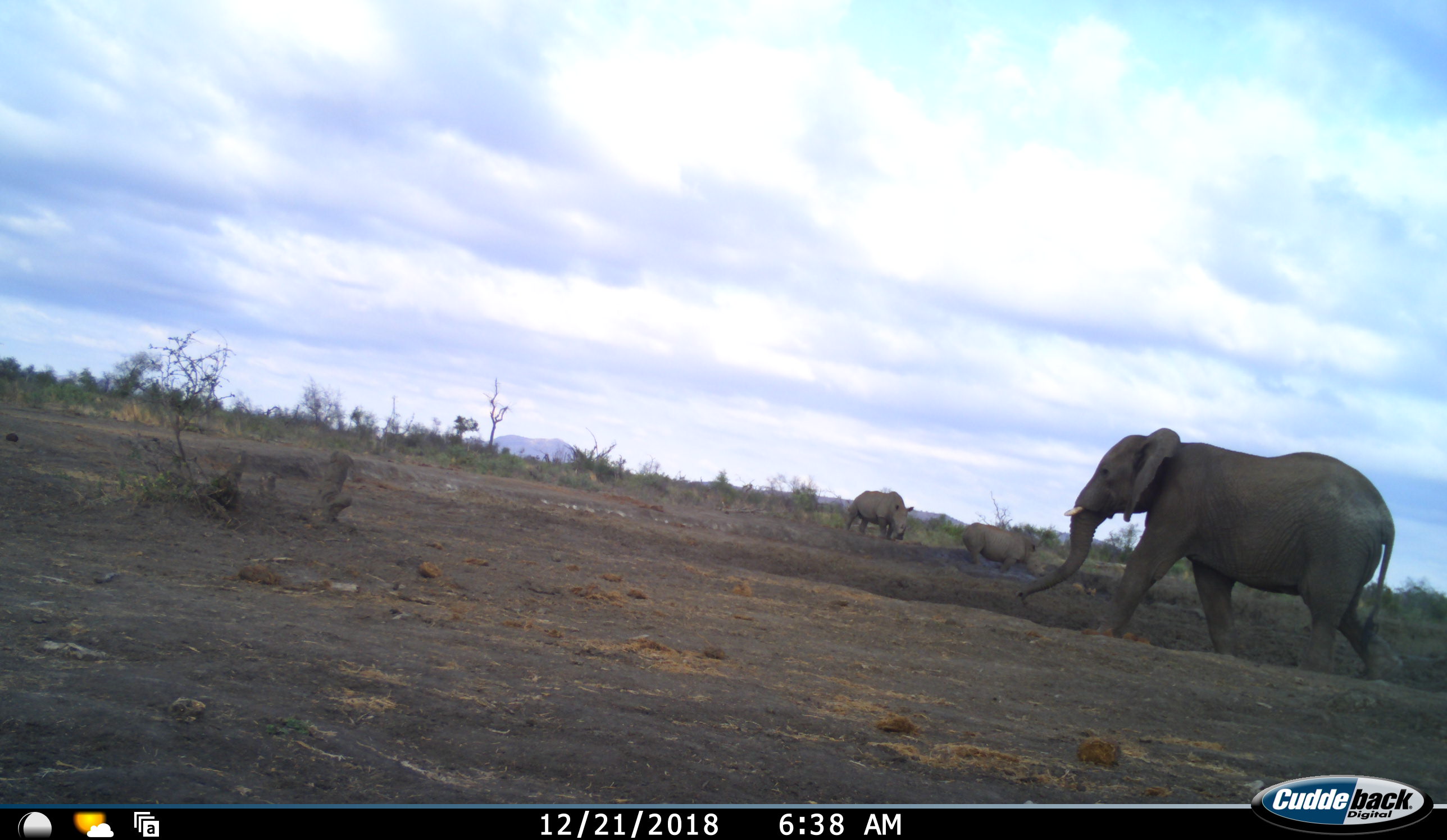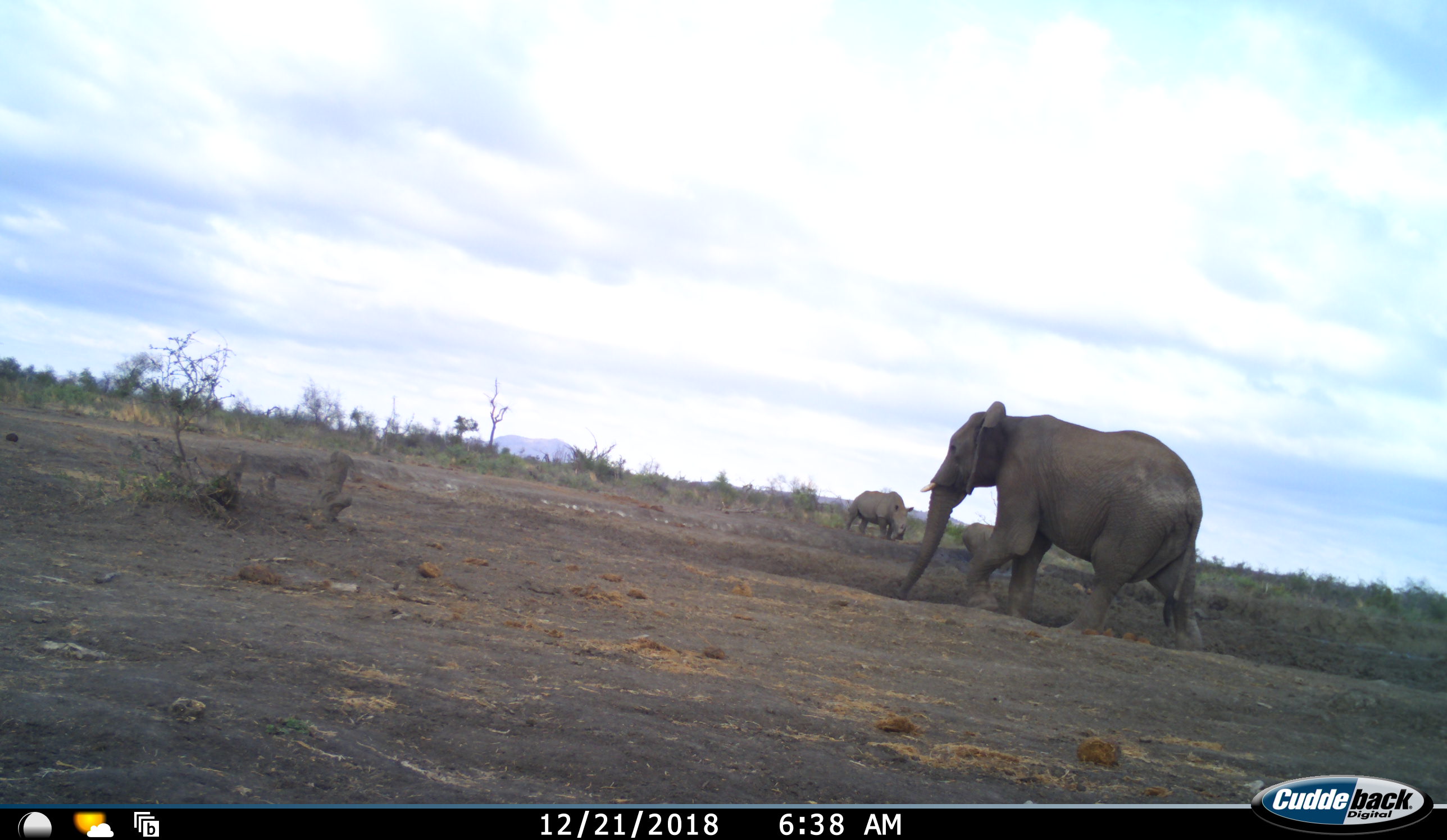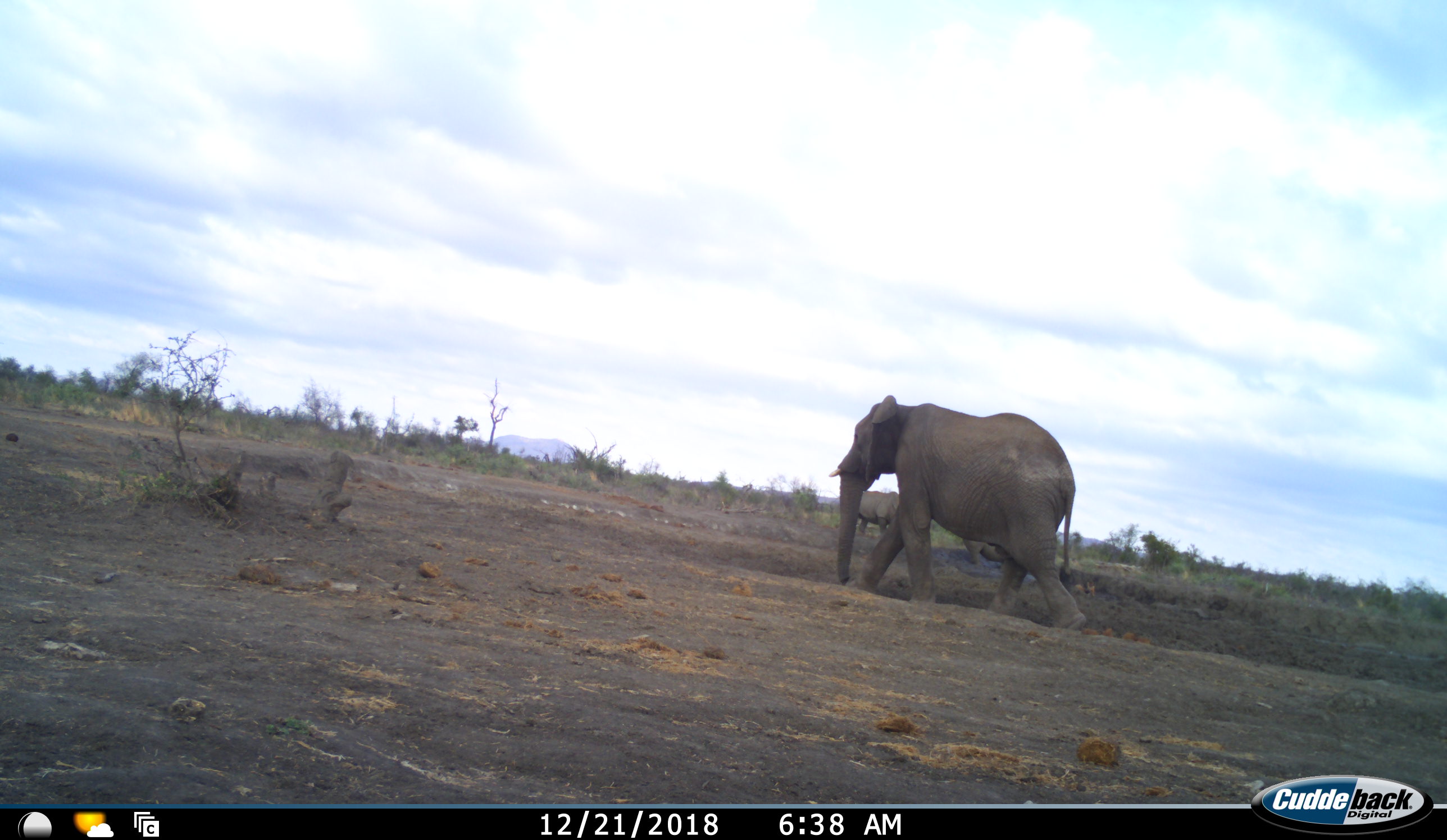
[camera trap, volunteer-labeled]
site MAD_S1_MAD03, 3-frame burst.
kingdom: Animalia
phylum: Chordata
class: Mammalia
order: Proboscidea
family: Elephantidae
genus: Loxodonta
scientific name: Loxodonta africana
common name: african bush elephant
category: elephant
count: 1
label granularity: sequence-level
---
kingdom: Animalia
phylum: Chordata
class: Mammalia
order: Perissodactyla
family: Rhinocerotidae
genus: Diceros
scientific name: Diceros bicornis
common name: black rhinoceros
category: rhinocerosblack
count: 2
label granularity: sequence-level